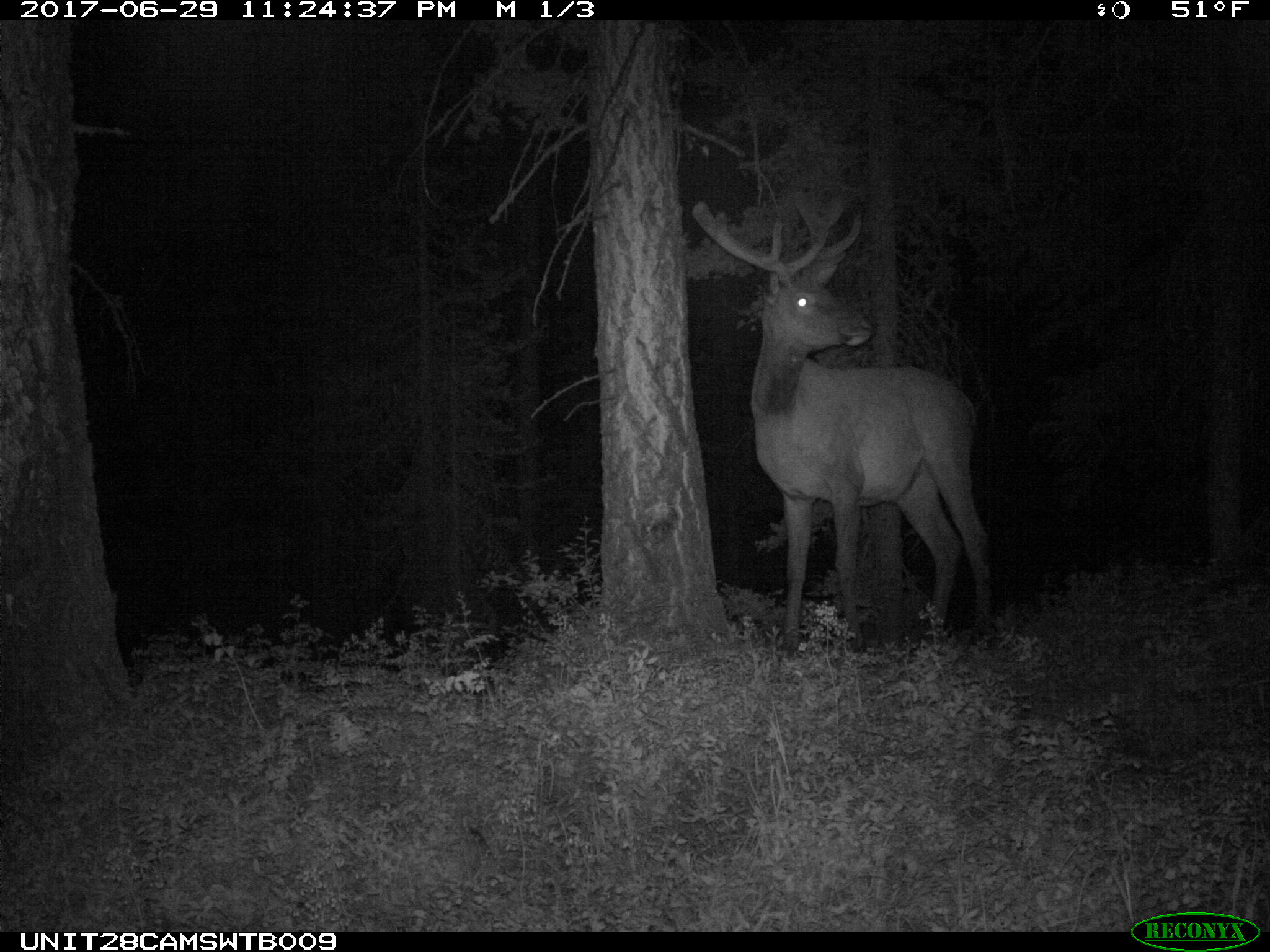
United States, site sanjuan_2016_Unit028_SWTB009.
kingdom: Animalia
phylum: Chordata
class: Mammalia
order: Artiodactyla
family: Cervidae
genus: Cervus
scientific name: Cervus elaphus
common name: red deer